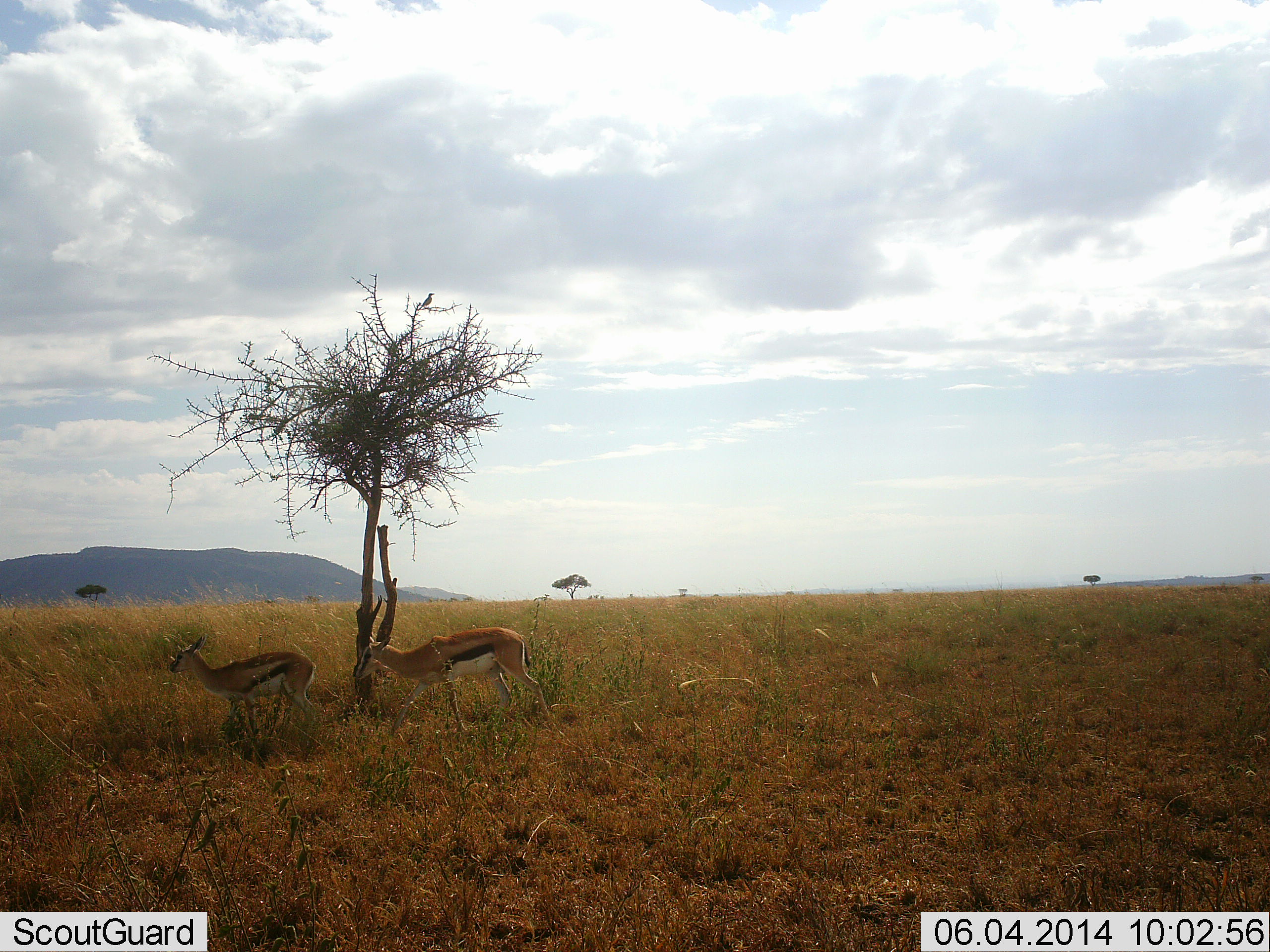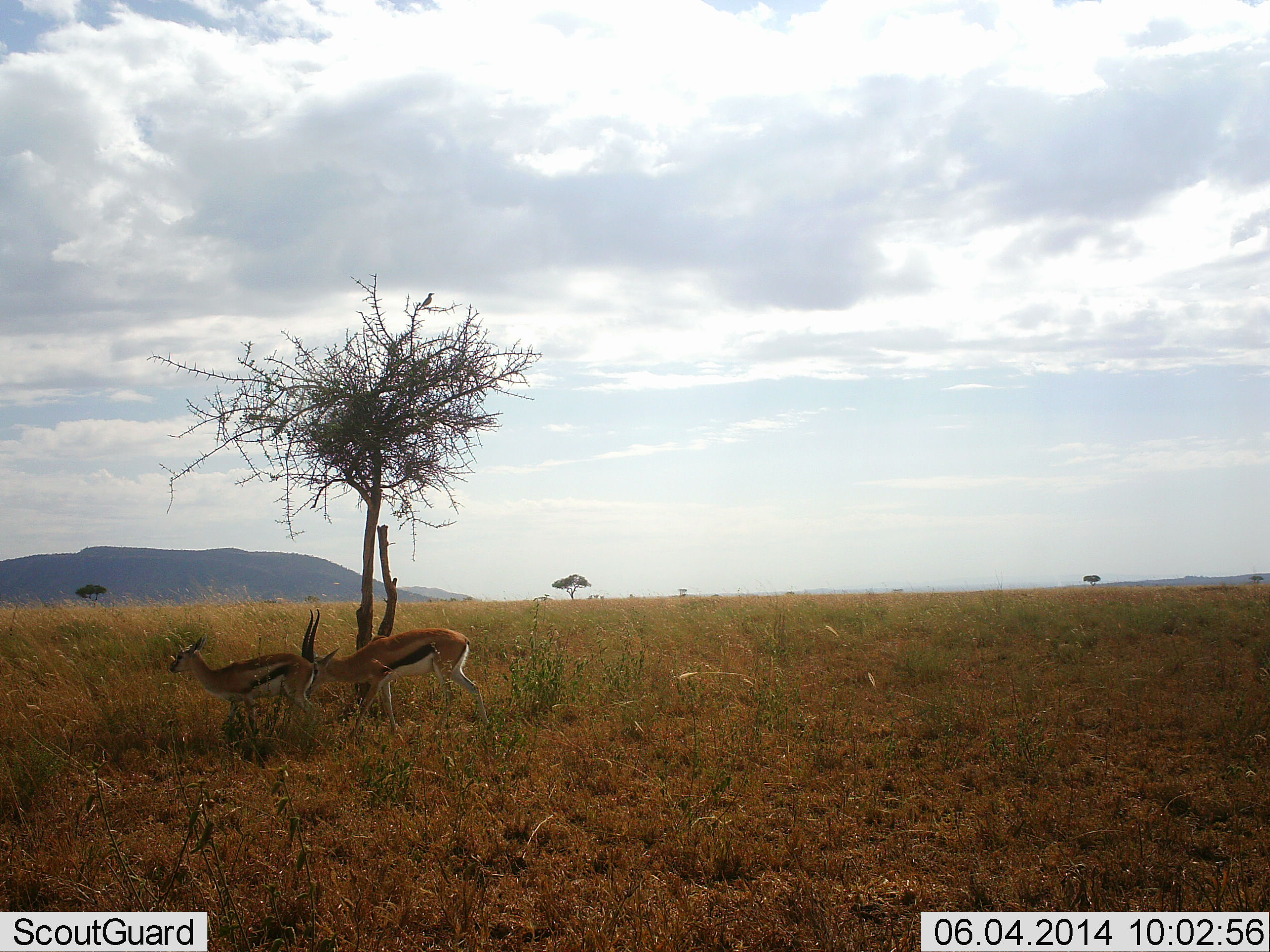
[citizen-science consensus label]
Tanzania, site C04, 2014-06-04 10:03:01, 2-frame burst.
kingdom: Animalia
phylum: Chordata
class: Mammalia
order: Artiodactyla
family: Bovidae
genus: Eudorcas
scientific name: Eudorcas thomsonii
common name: thomson's gazelle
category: gazellethomsons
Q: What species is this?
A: Gazellethomsons (thomson's gazelle) (Eudorcas thomsonii).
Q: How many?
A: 2.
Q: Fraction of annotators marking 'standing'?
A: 100%.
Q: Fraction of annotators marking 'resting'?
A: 0%.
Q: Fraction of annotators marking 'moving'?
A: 100%.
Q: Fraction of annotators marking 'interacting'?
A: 8%.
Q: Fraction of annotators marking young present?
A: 0%.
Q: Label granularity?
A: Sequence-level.